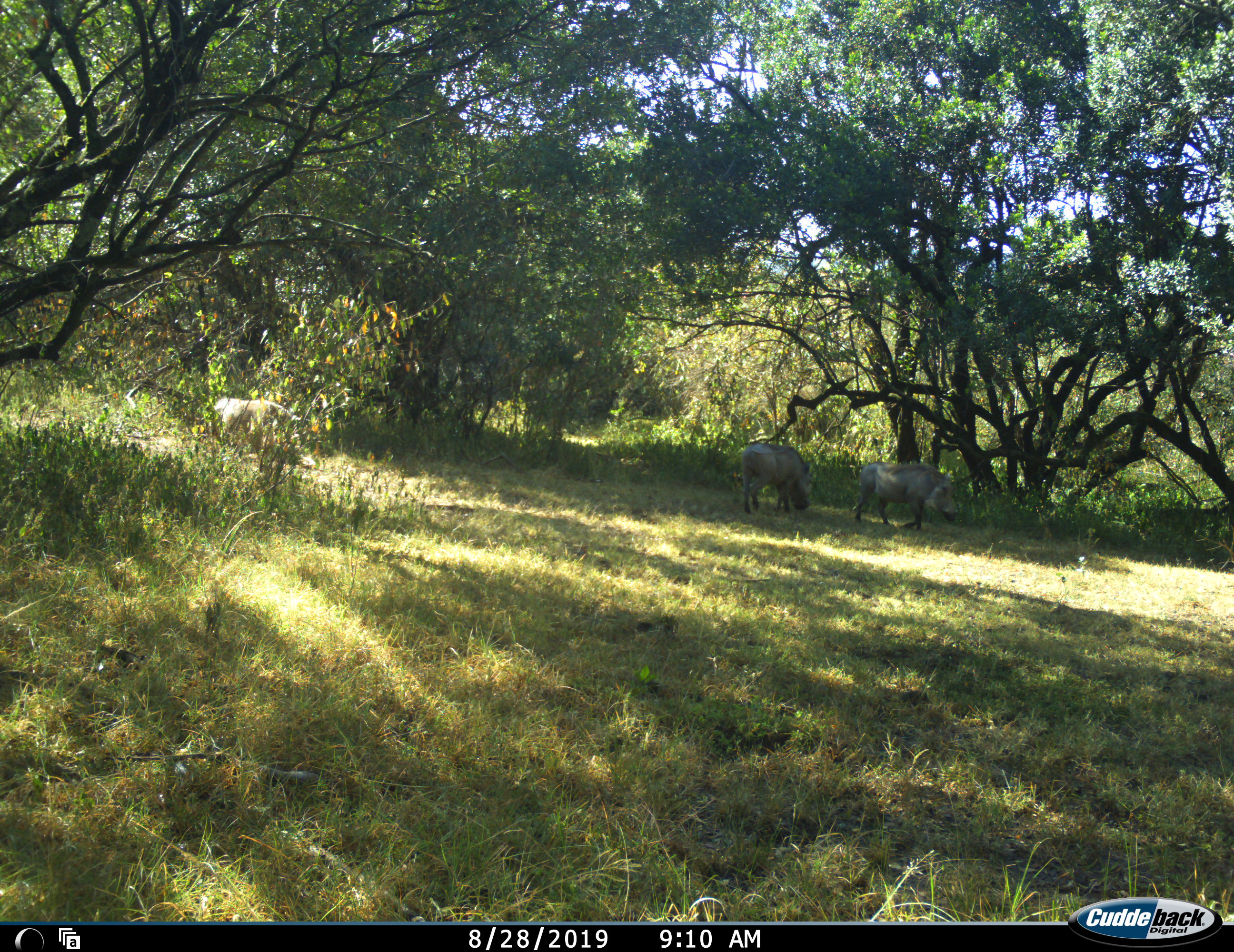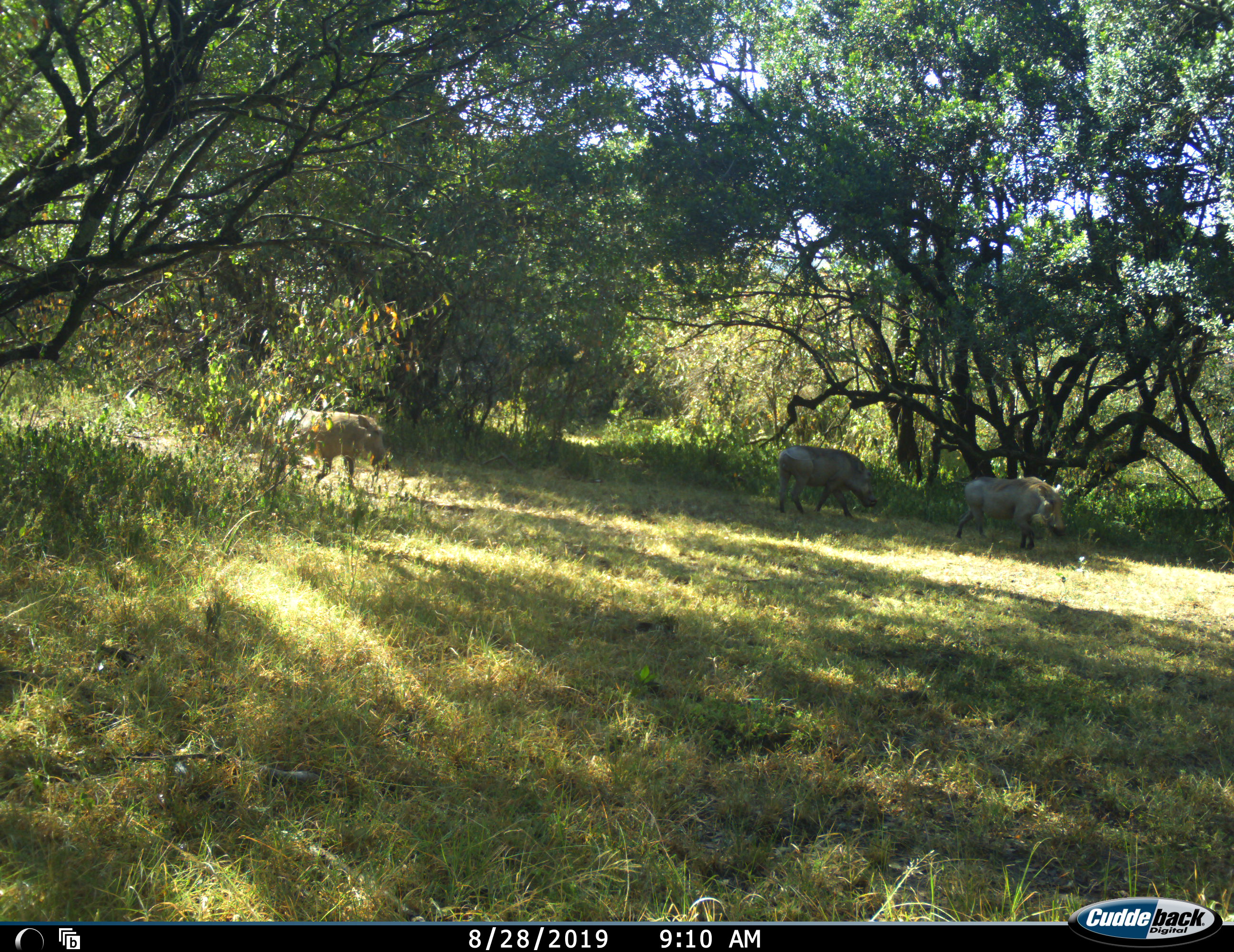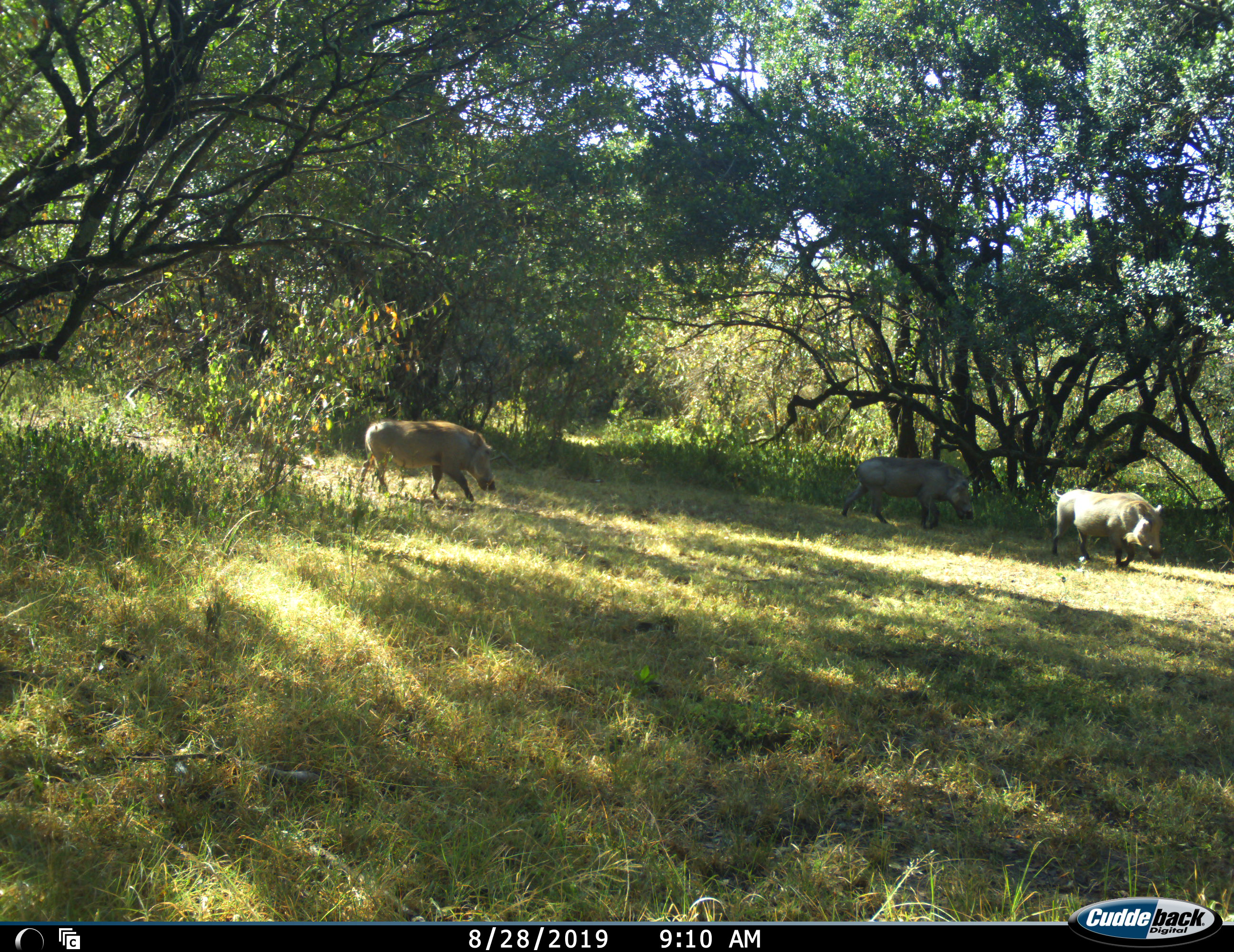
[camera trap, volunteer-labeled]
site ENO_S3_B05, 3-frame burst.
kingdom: Animalia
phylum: Chordata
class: Mammalia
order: Artiodactyla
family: Suidae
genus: Phacochoerus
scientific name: Phacochoerus africanus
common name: warthog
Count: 3.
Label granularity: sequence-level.